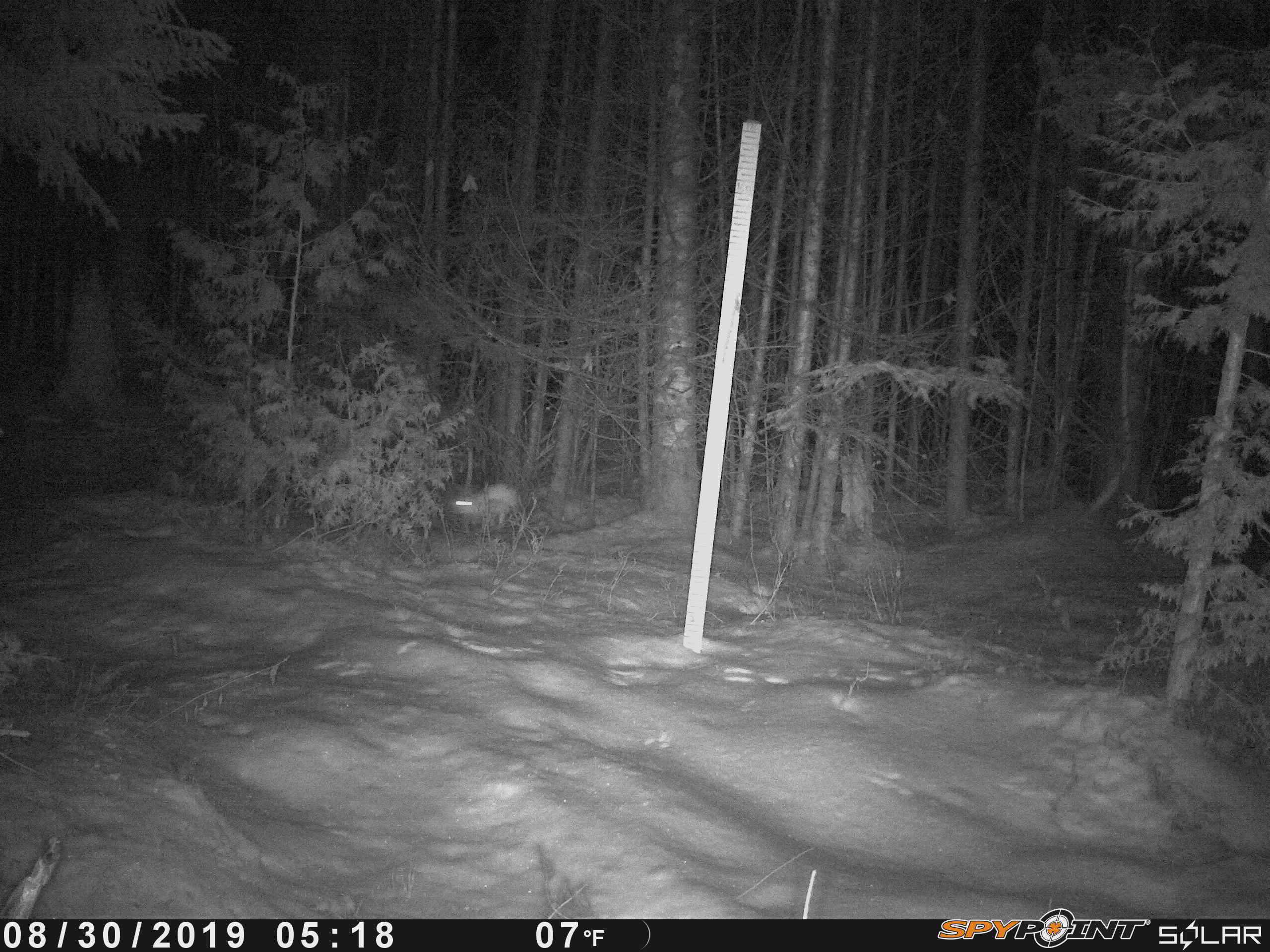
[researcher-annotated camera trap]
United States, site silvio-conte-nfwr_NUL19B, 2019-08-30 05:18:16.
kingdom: Animalia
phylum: Chordata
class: Mammalia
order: Lagomorpha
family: Leporidae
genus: Lepus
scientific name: Lepus americanus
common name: snowshoe hare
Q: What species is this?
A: Snowshoe hare (Lepus americanus).